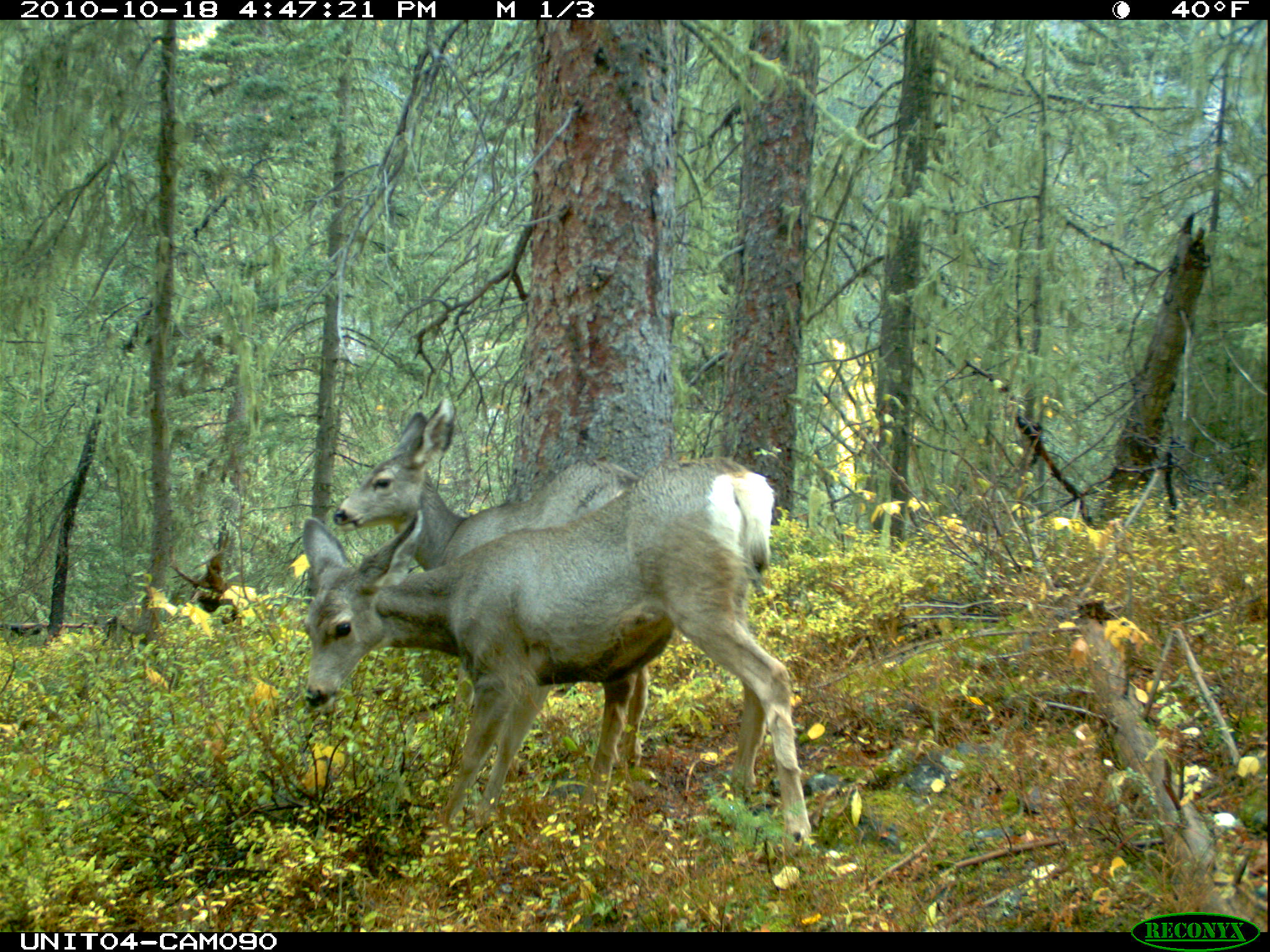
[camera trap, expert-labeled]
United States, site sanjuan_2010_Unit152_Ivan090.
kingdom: Animalia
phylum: Chordata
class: Mammalia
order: Artiodactyla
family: Cervidae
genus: Odocoileus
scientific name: Odocoileus hemionus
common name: mule deer